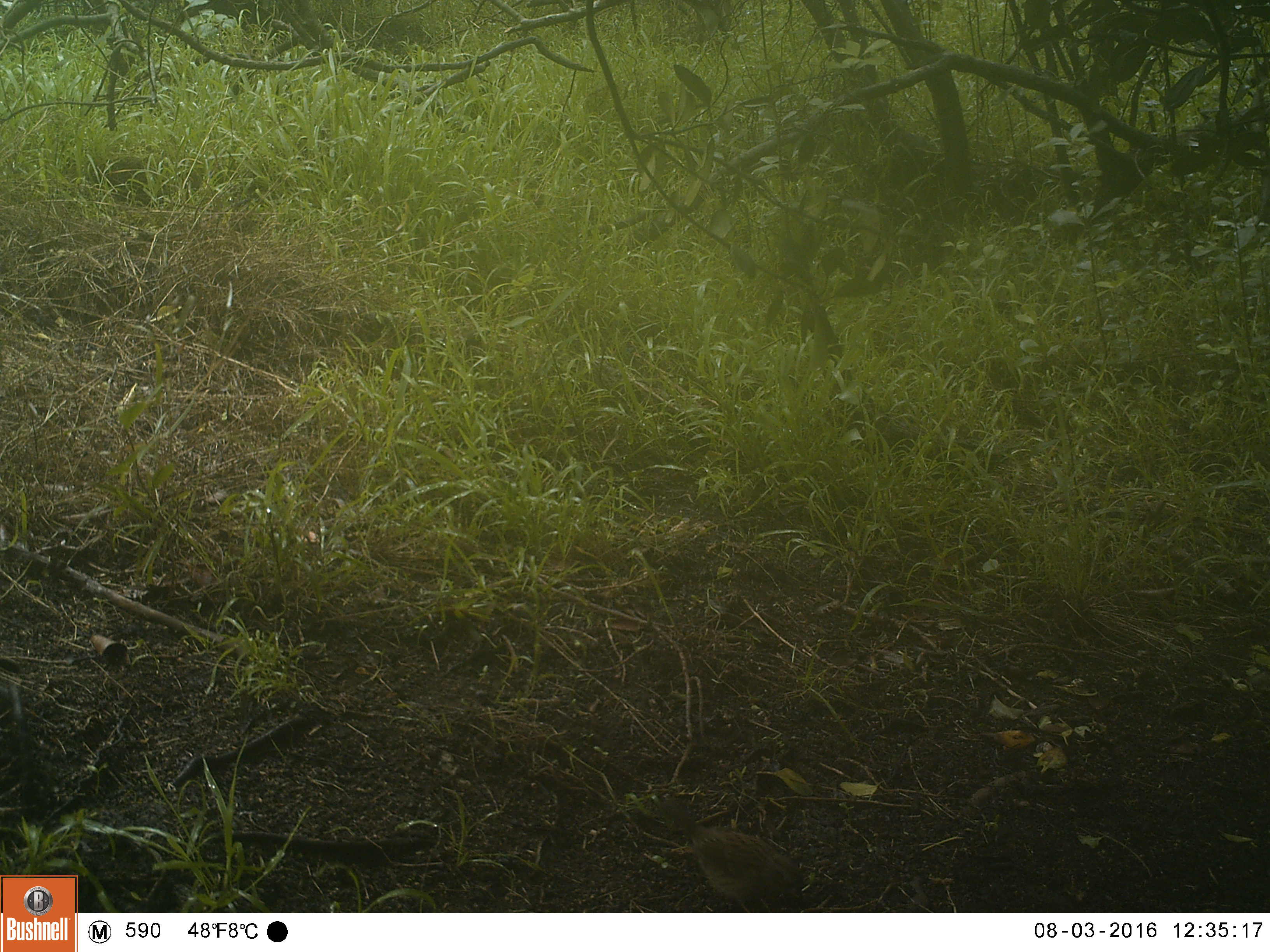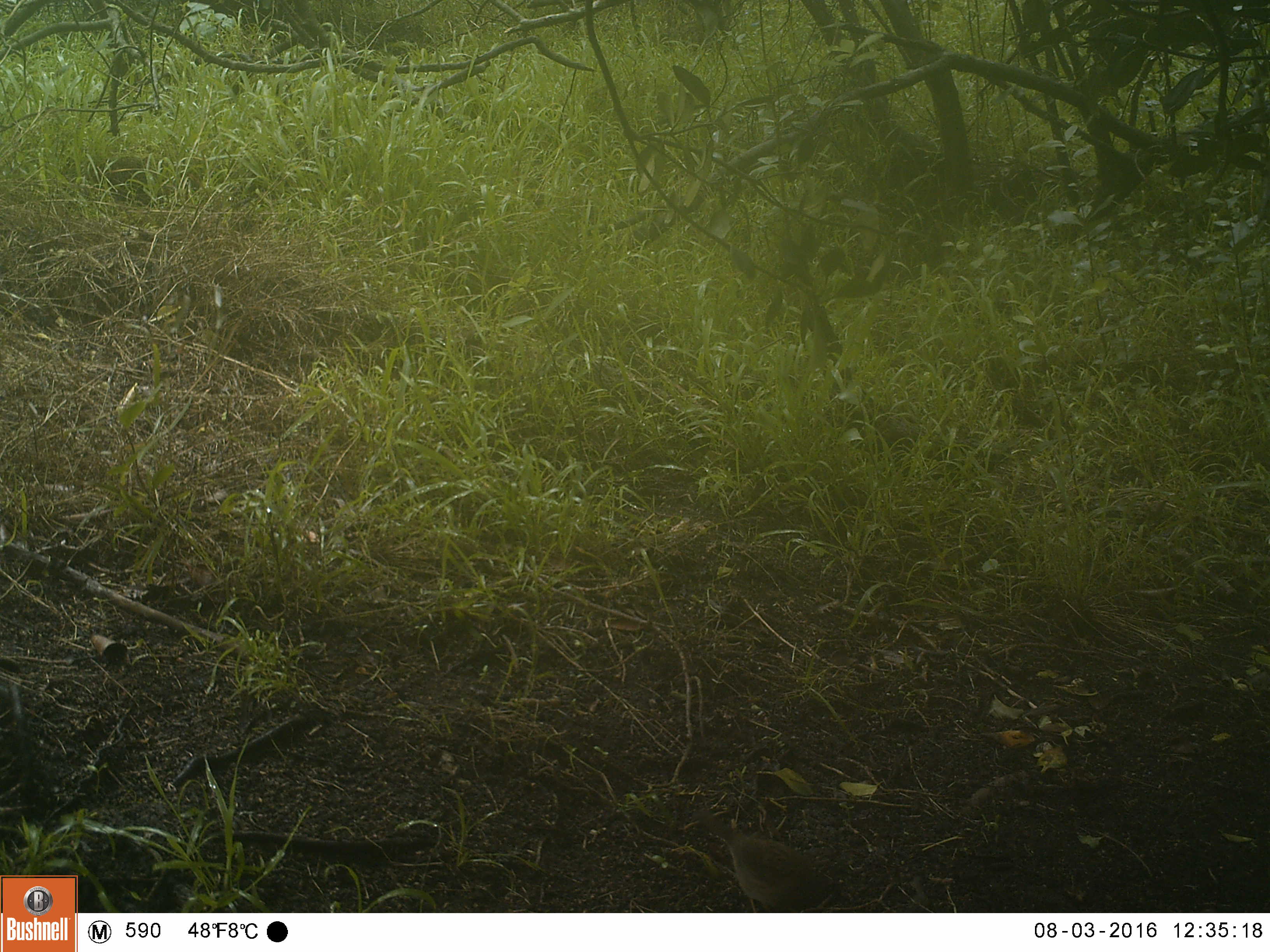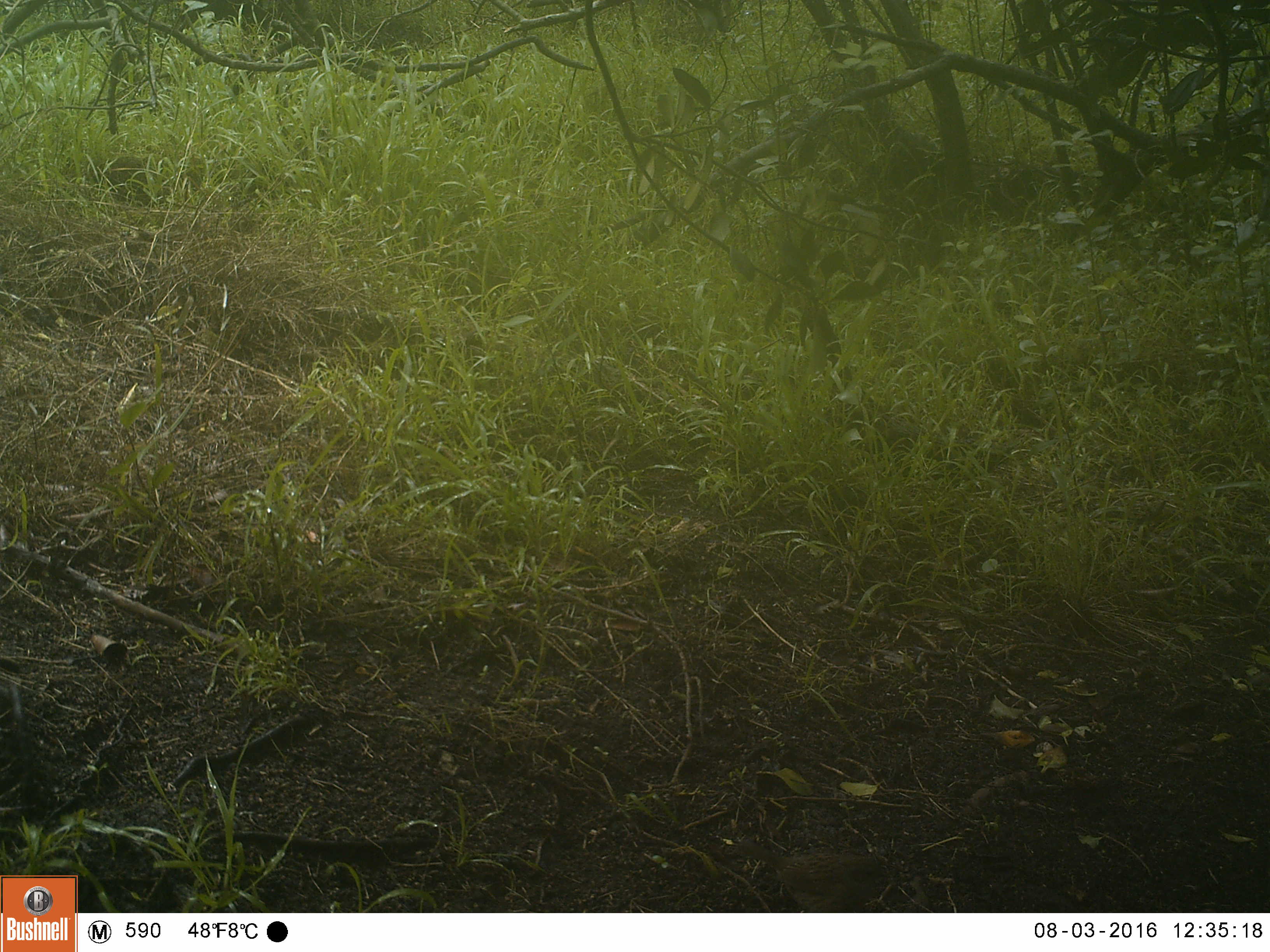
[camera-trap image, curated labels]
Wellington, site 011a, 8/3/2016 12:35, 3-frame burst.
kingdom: Animalia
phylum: Chordata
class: Aves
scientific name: Aves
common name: bird